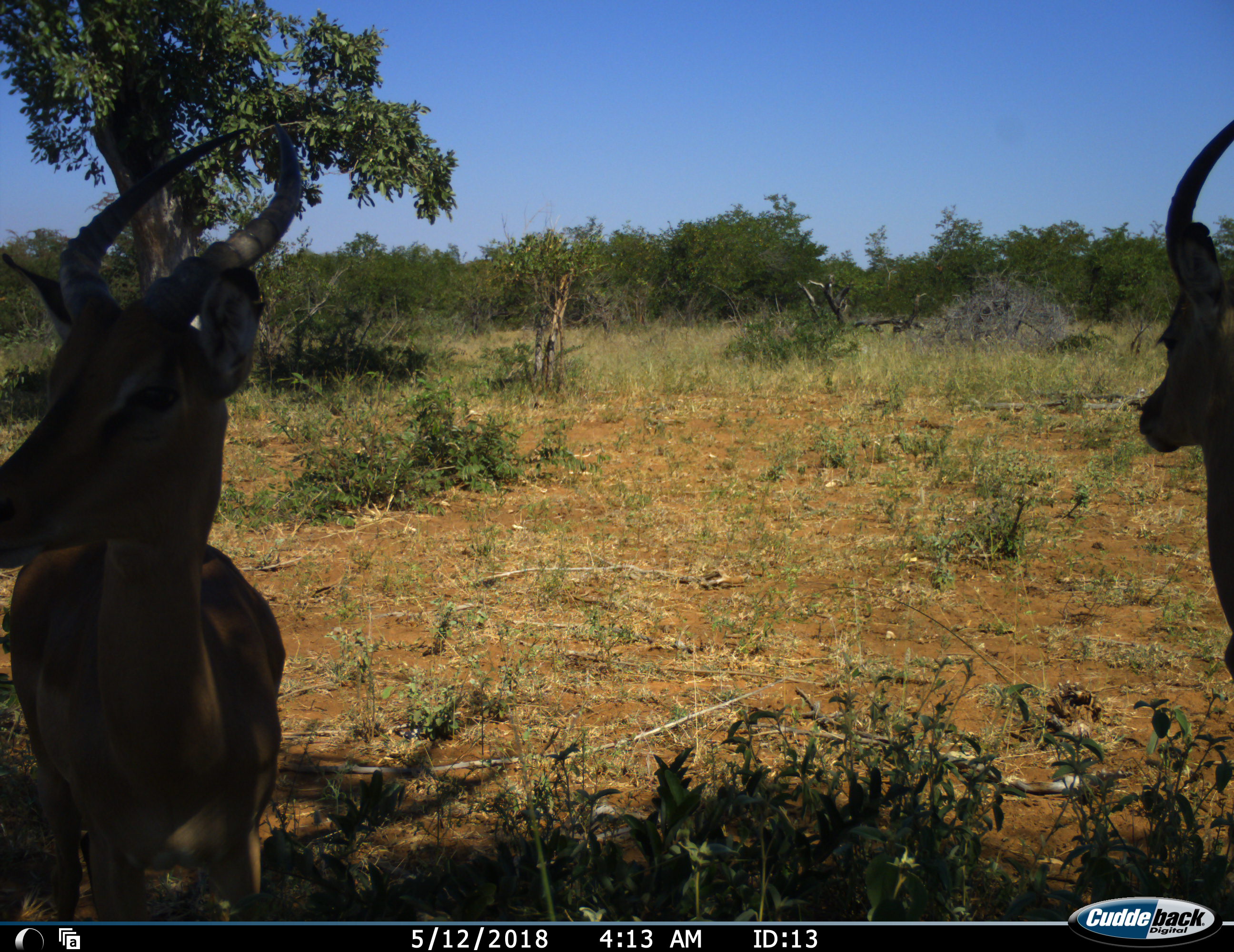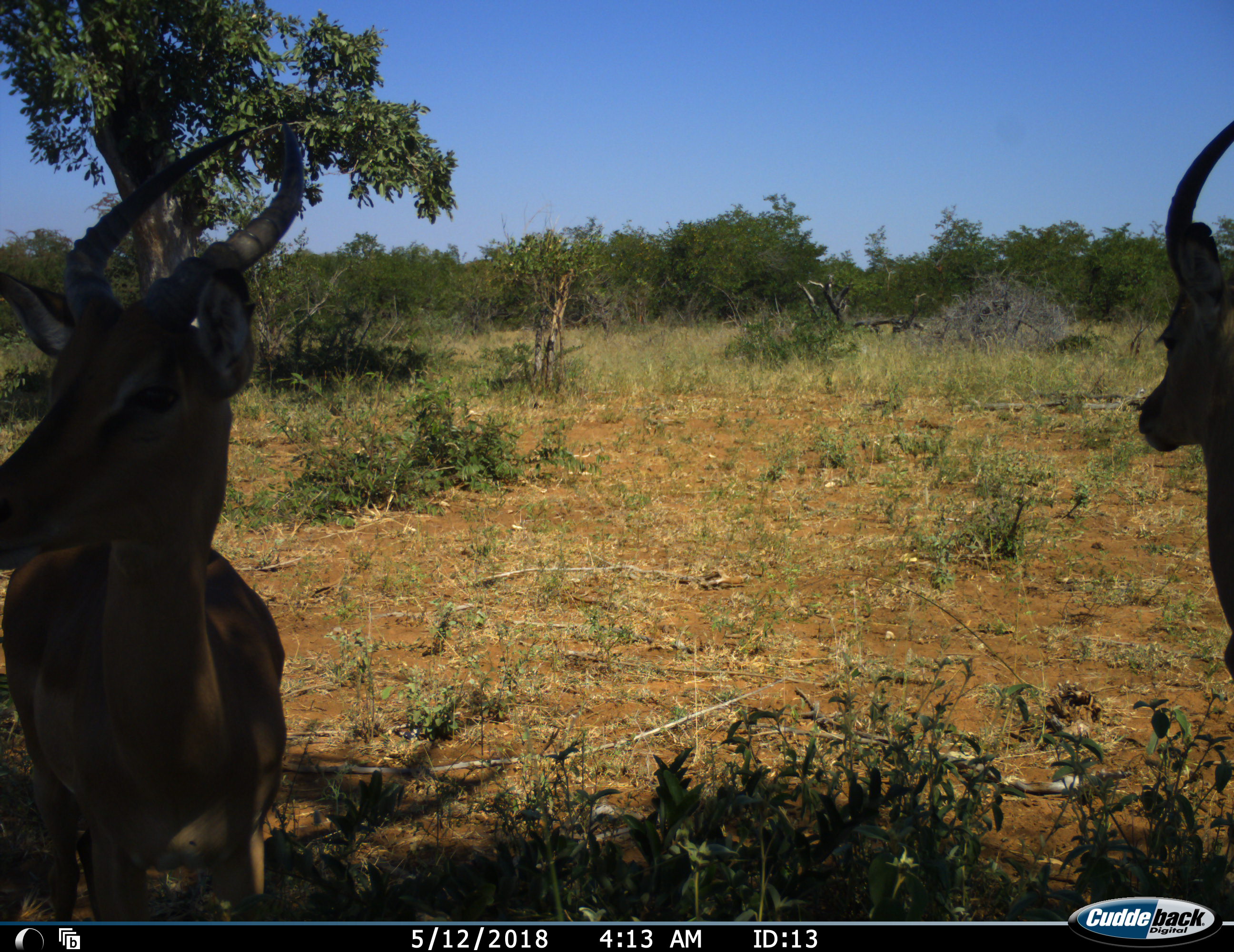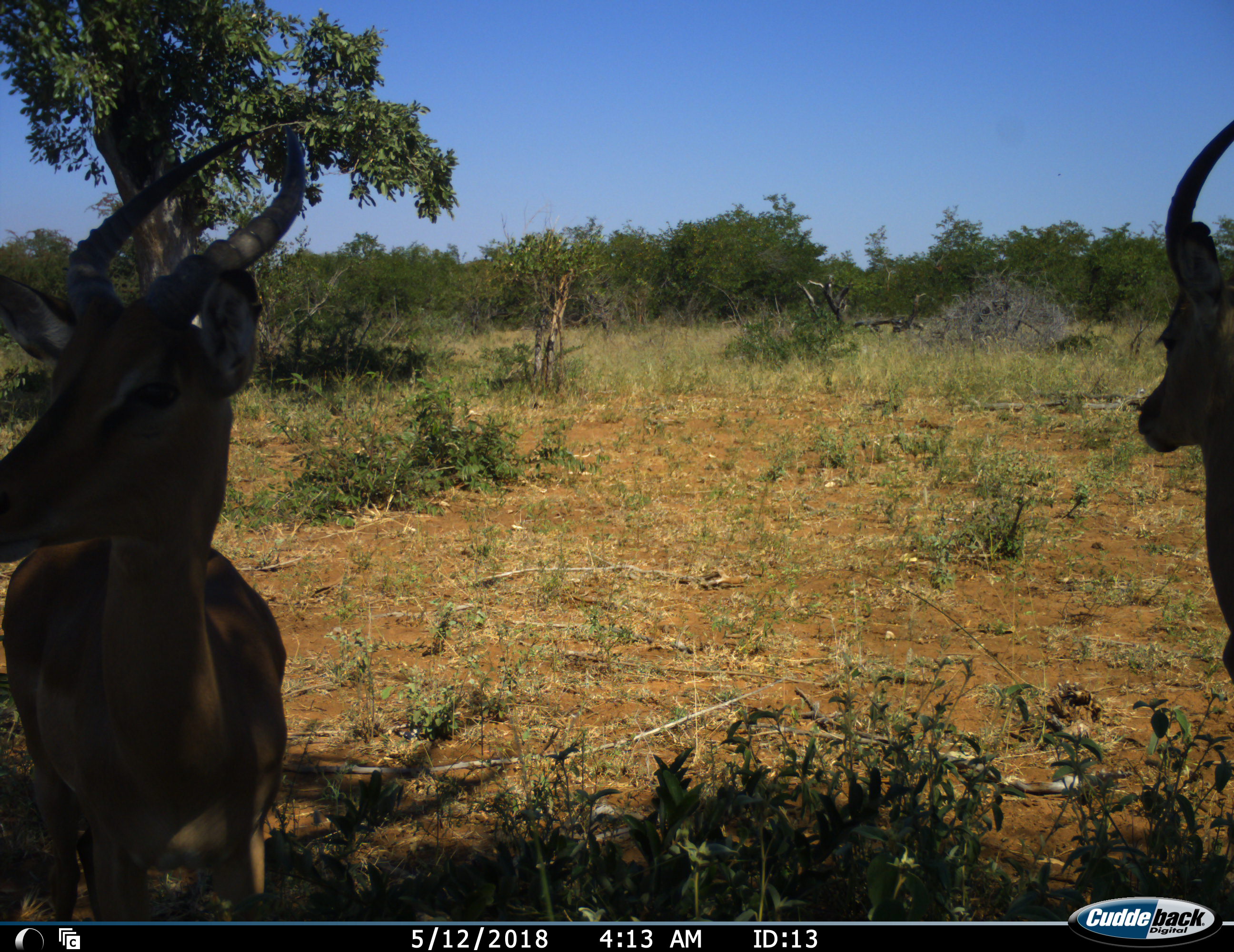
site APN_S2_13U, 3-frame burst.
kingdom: Animalia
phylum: Chordata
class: Mammalia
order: Artiodactyla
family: Bovidae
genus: Aepyceros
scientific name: Aepyceros melampus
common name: impala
Impala (Aepyceros melampus), count 2. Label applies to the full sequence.